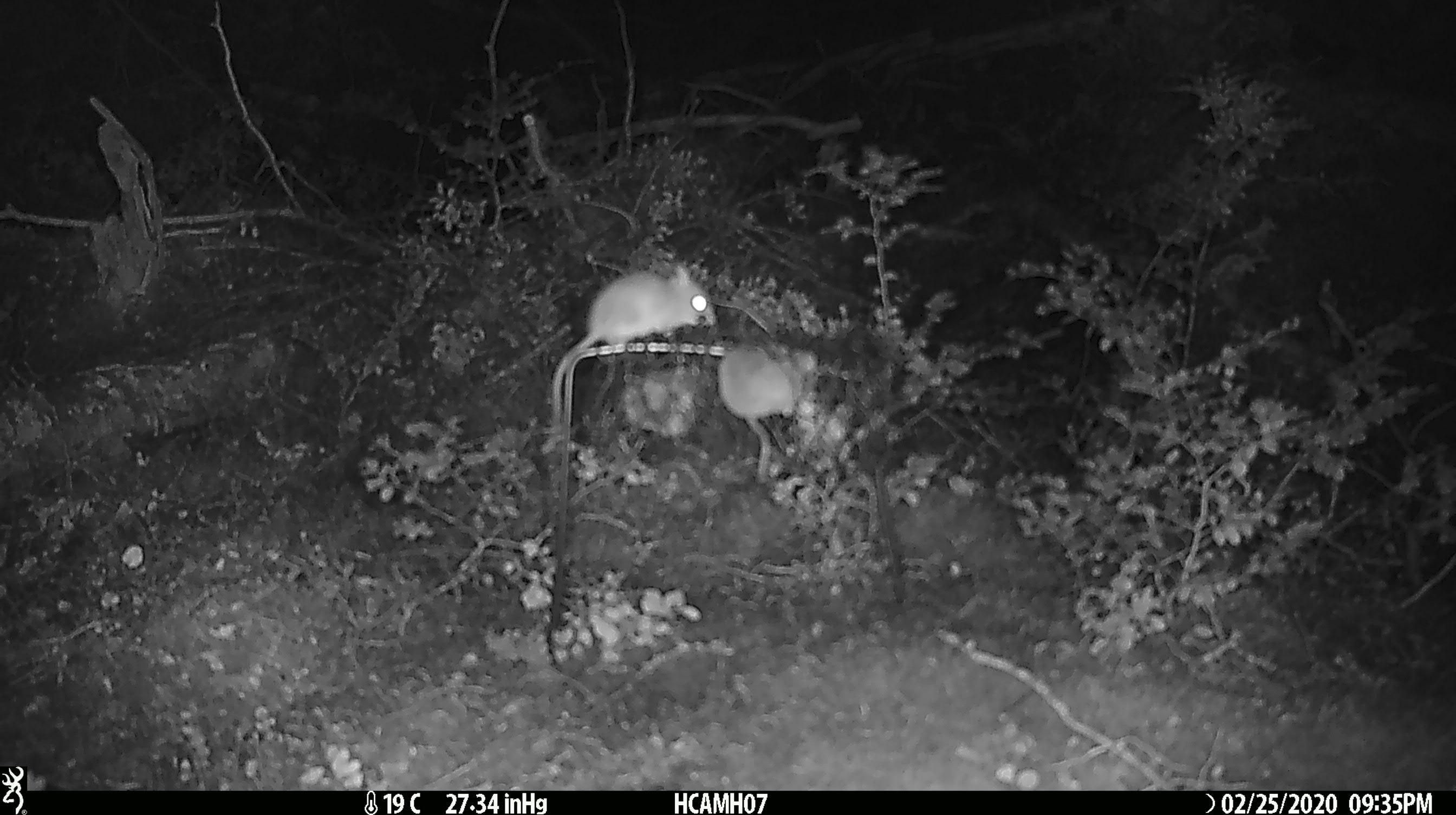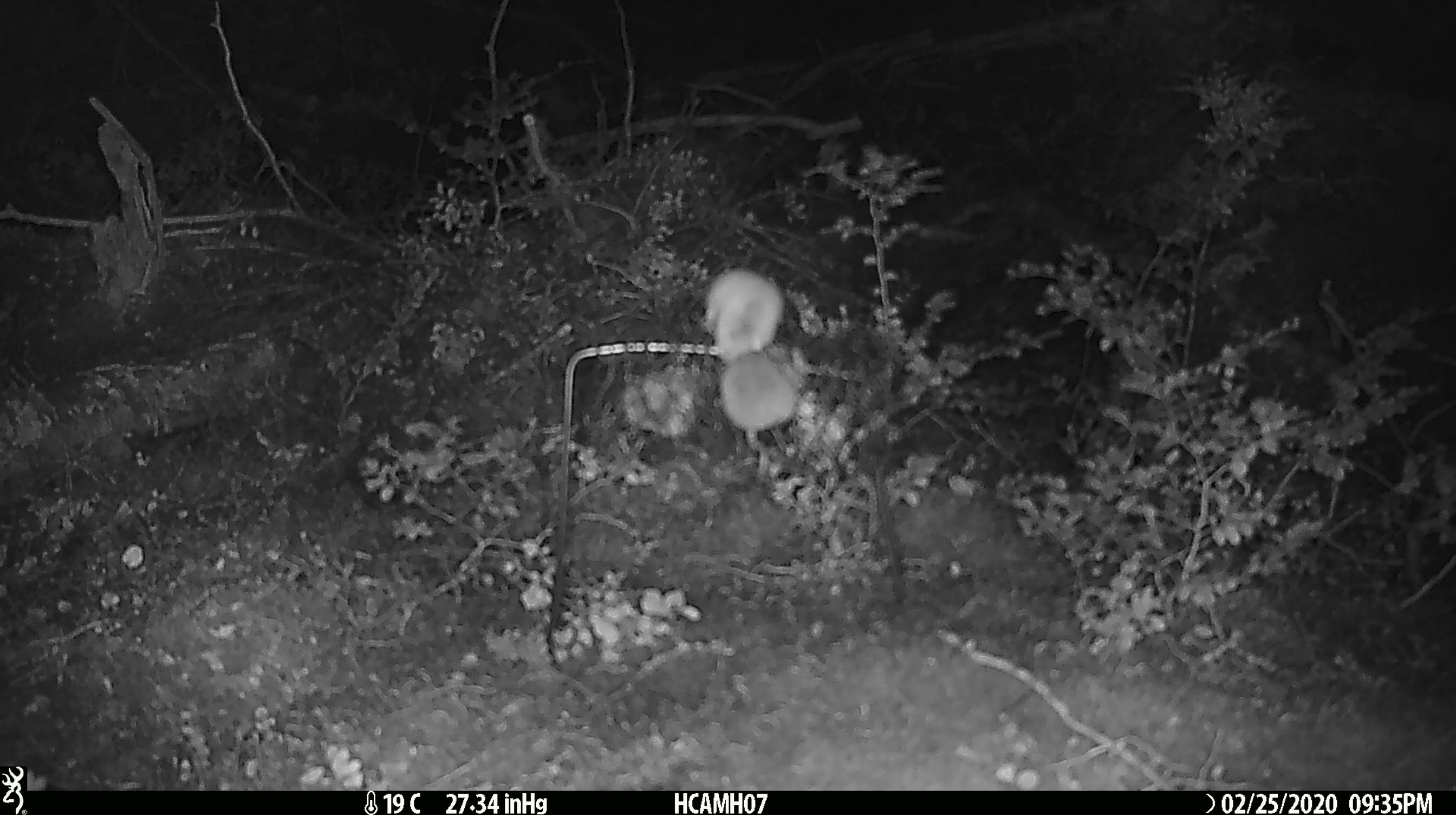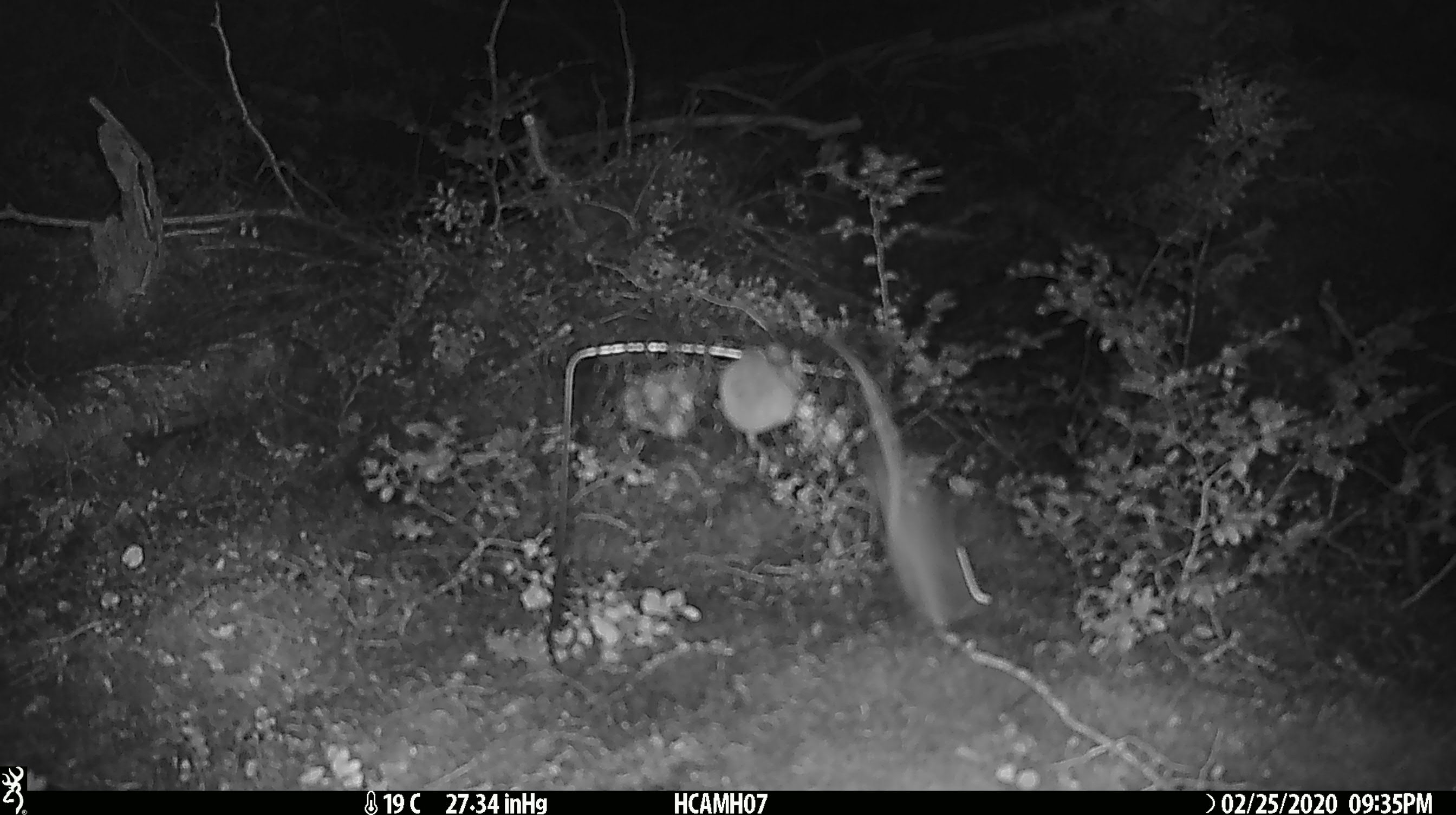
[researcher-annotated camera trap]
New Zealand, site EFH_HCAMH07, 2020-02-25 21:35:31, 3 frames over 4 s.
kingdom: Animalia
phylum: Chordata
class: Mammalia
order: Rodentia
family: Muridae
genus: Mus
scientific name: Mus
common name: mouse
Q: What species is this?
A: Mouse (Mus).